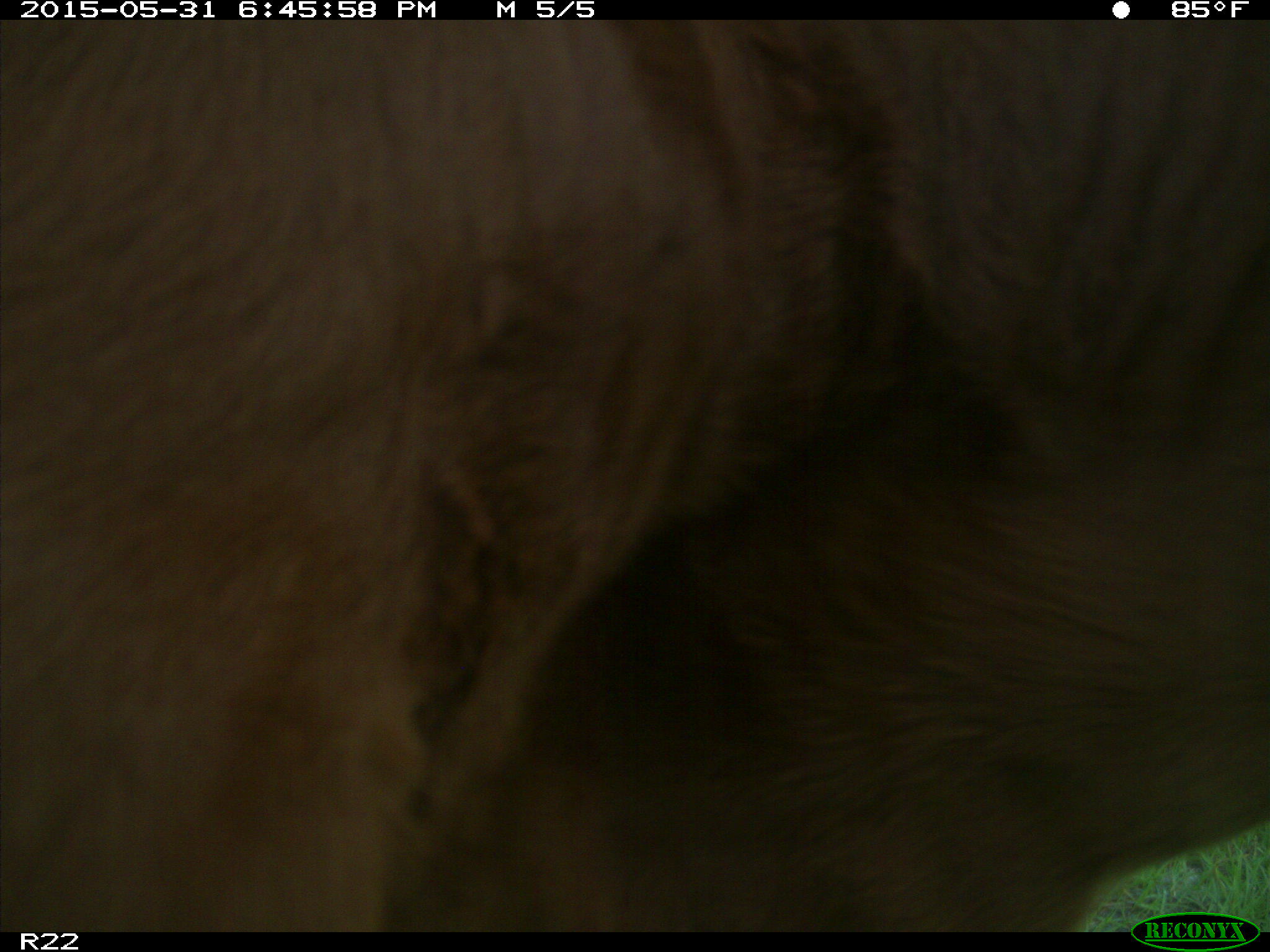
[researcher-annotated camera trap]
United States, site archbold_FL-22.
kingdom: Animalia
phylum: Chordata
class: Mammalia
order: Artiodactyla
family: Bovidae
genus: Bos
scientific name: Bos taurus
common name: domestic cow